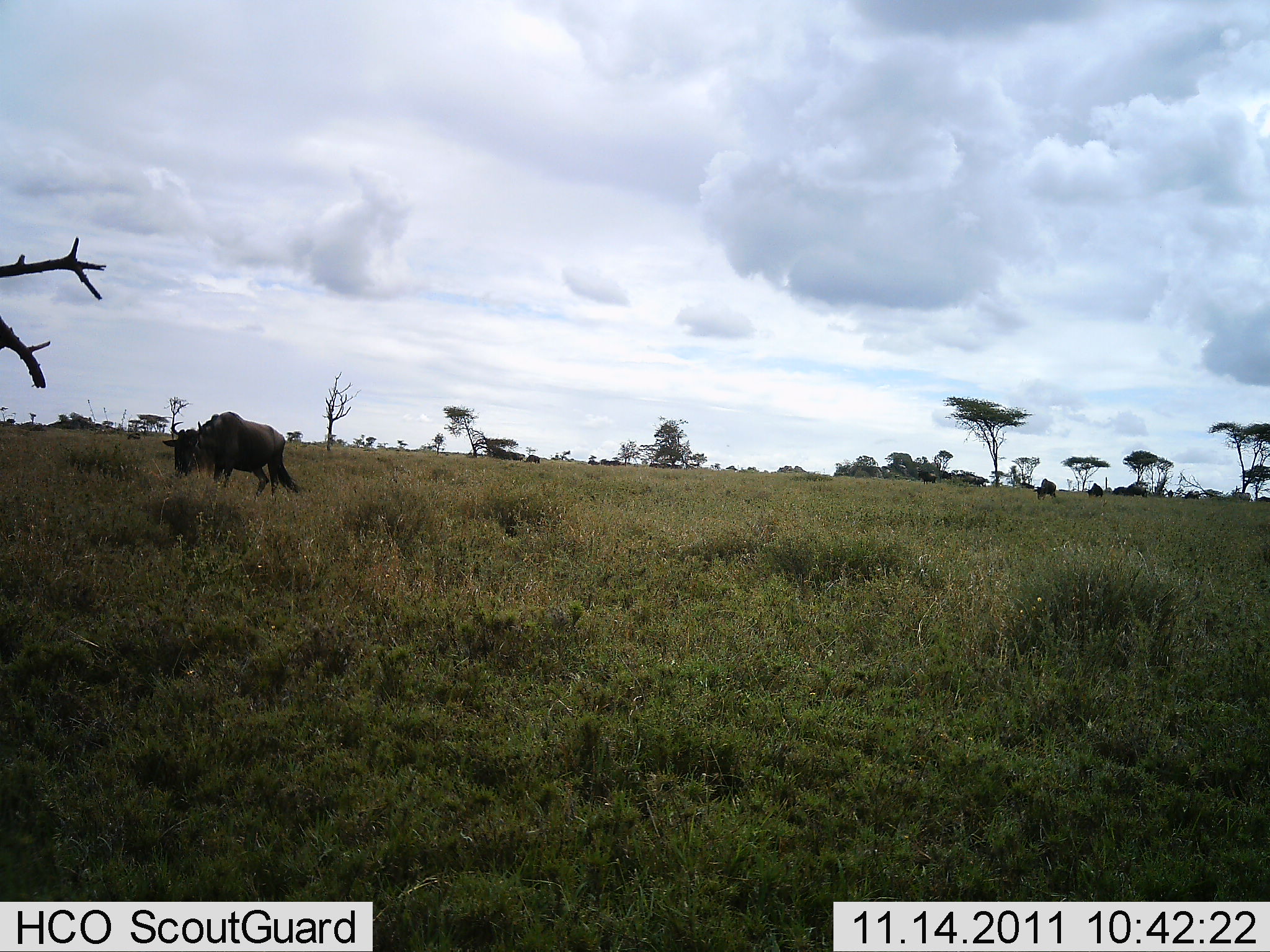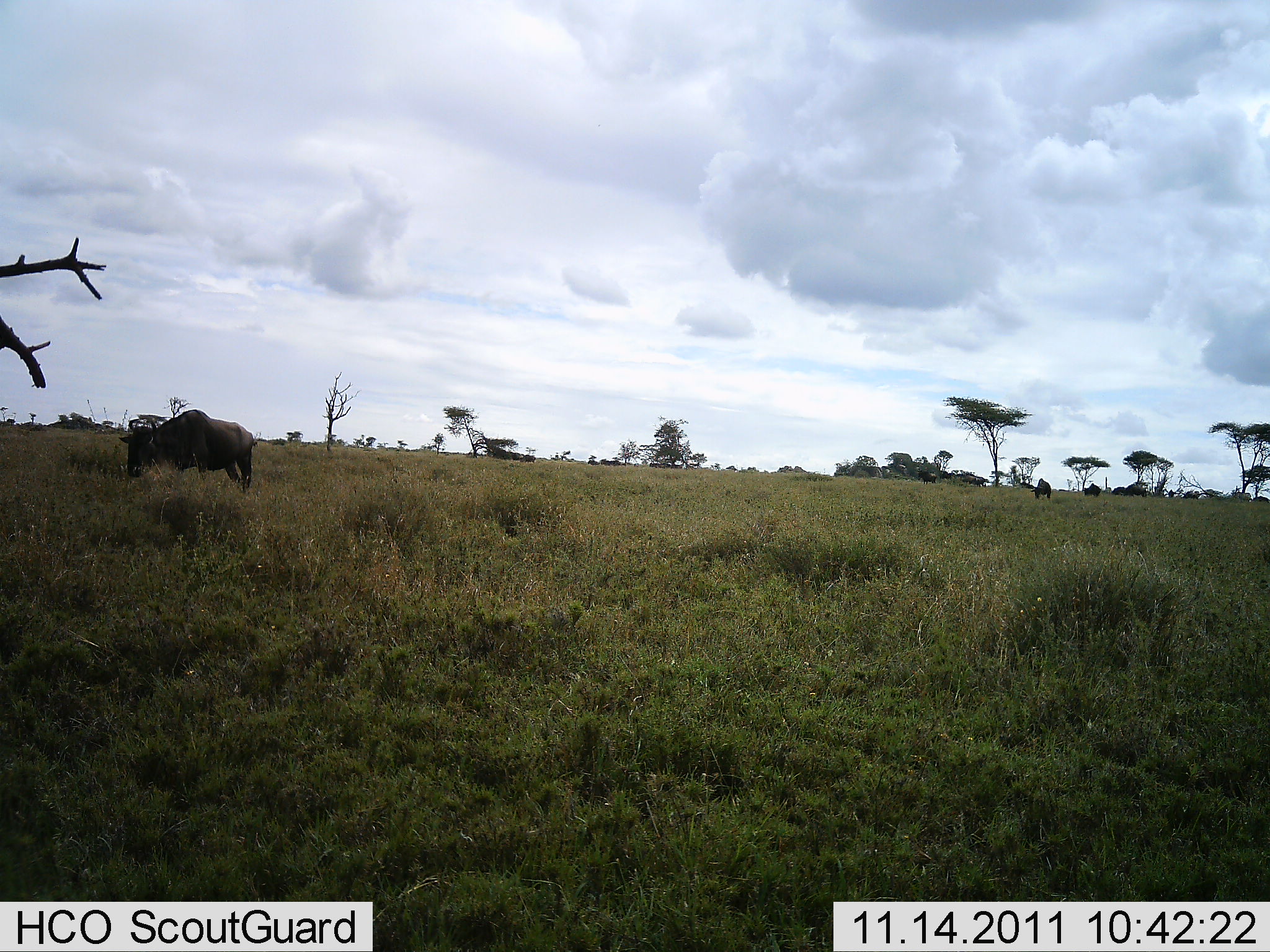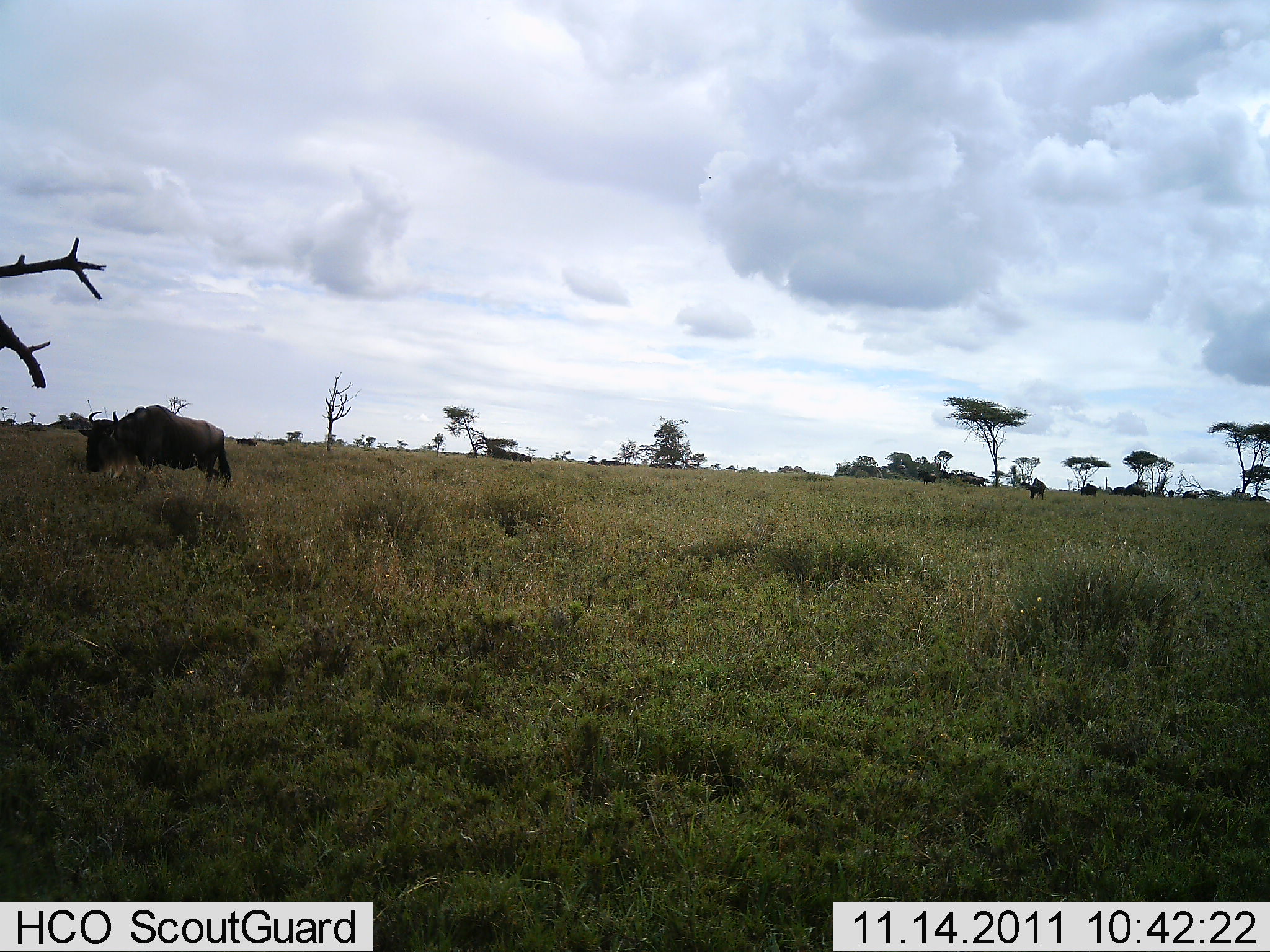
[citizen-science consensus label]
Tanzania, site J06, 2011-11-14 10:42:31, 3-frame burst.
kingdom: Animalia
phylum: Chordata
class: Mammalia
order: Artiodactyla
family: Bovidae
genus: Connochaetes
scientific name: Connochaetes taurinus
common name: blue wildebeest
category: wildebeest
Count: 3.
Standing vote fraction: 27%.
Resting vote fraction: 0%.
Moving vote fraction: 82%.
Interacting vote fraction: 0%.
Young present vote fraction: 0%.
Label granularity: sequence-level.